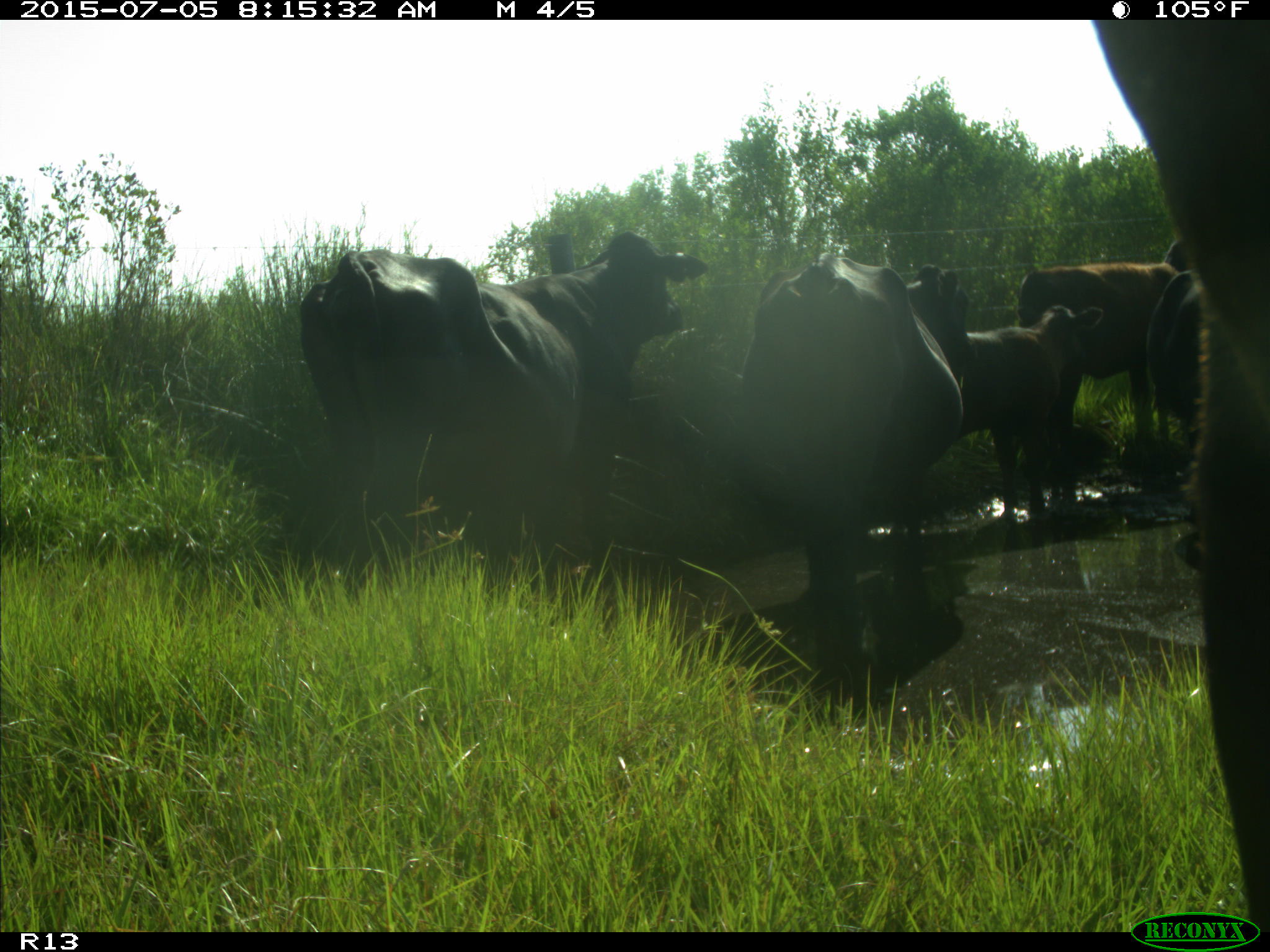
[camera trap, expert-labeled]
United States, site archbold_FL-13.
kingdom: Animalia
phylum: Chordata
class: Mammalia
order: Artiodactyla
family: Bovidae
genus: Bos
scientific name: Bos taurus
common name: domestic cow